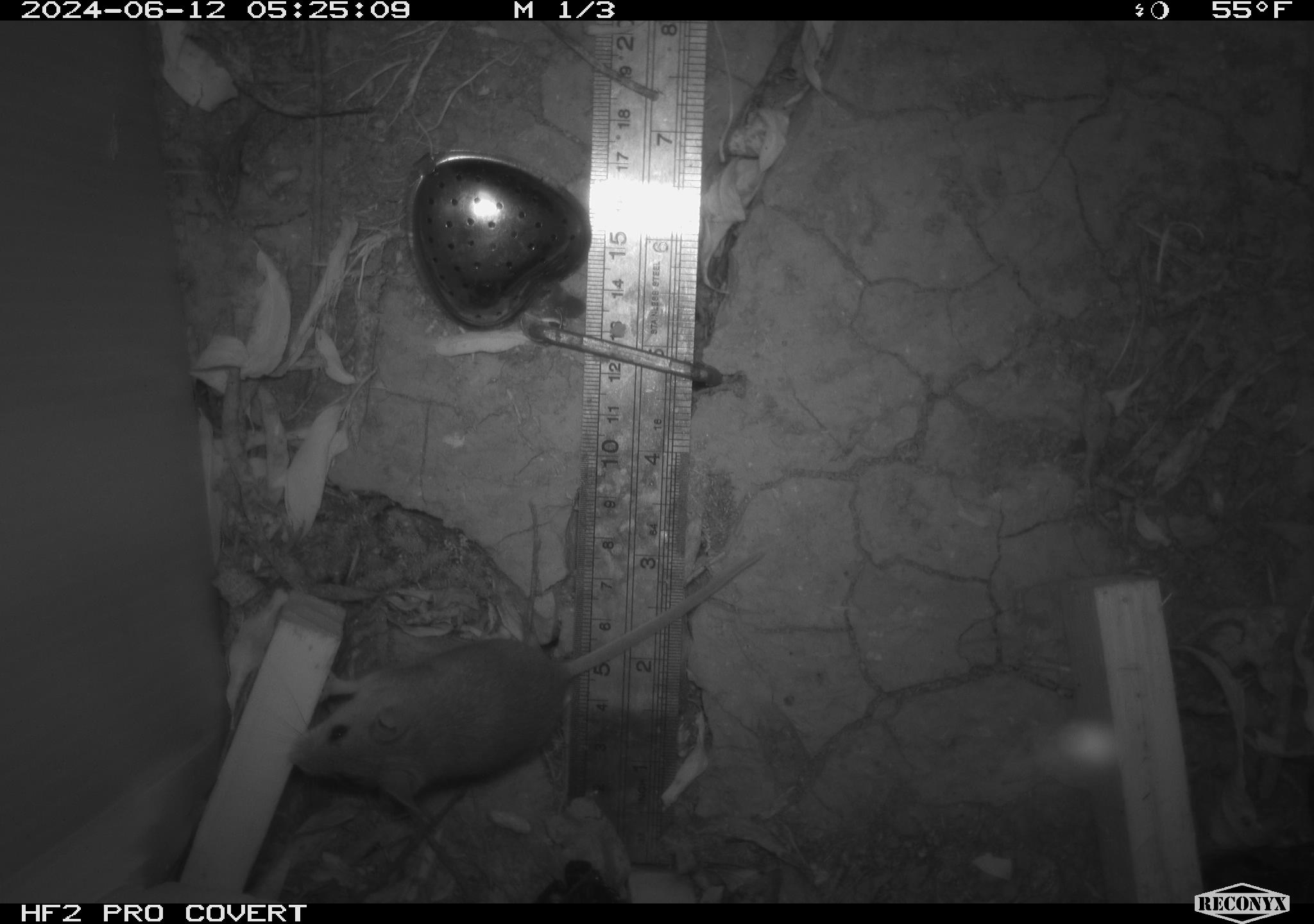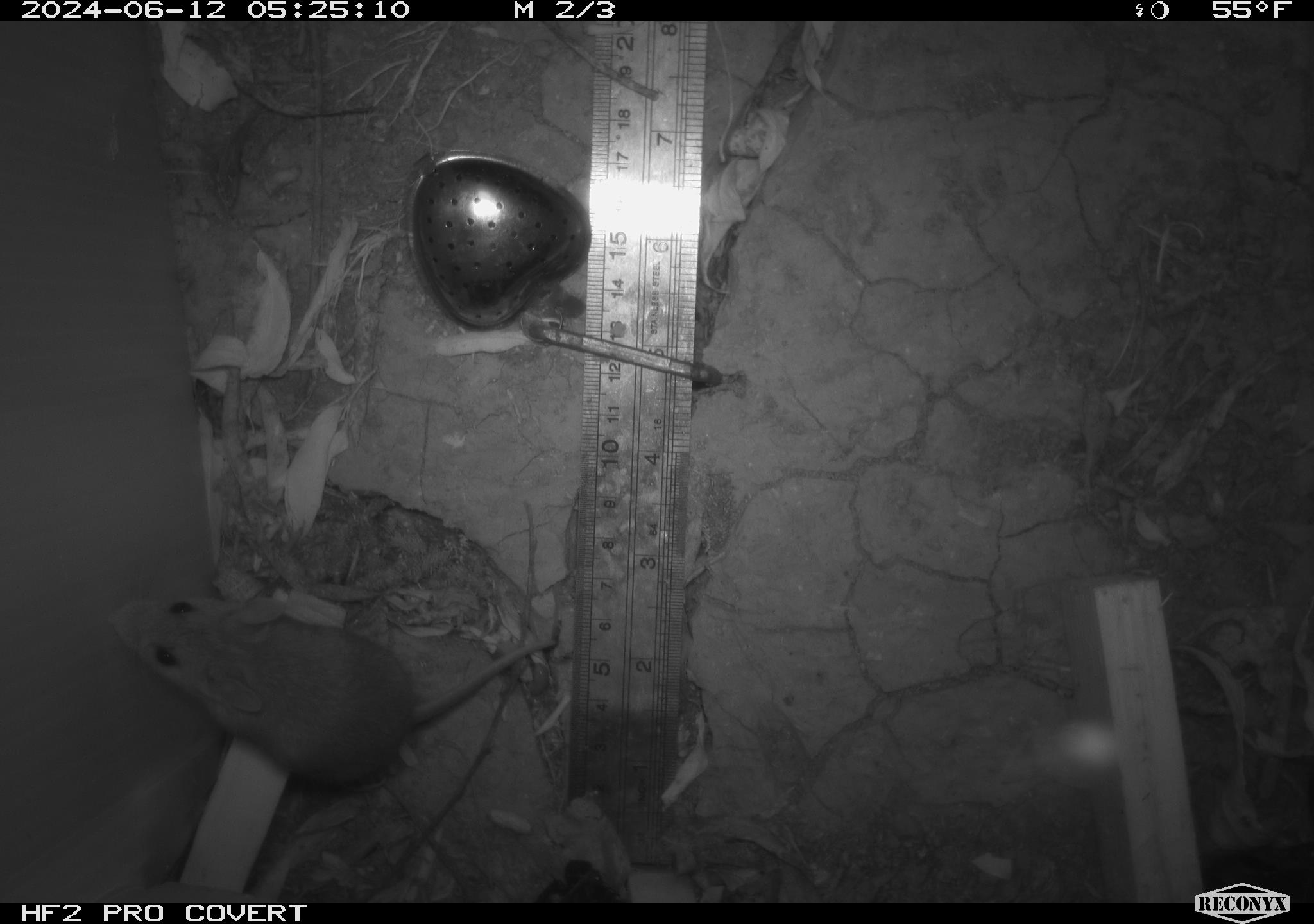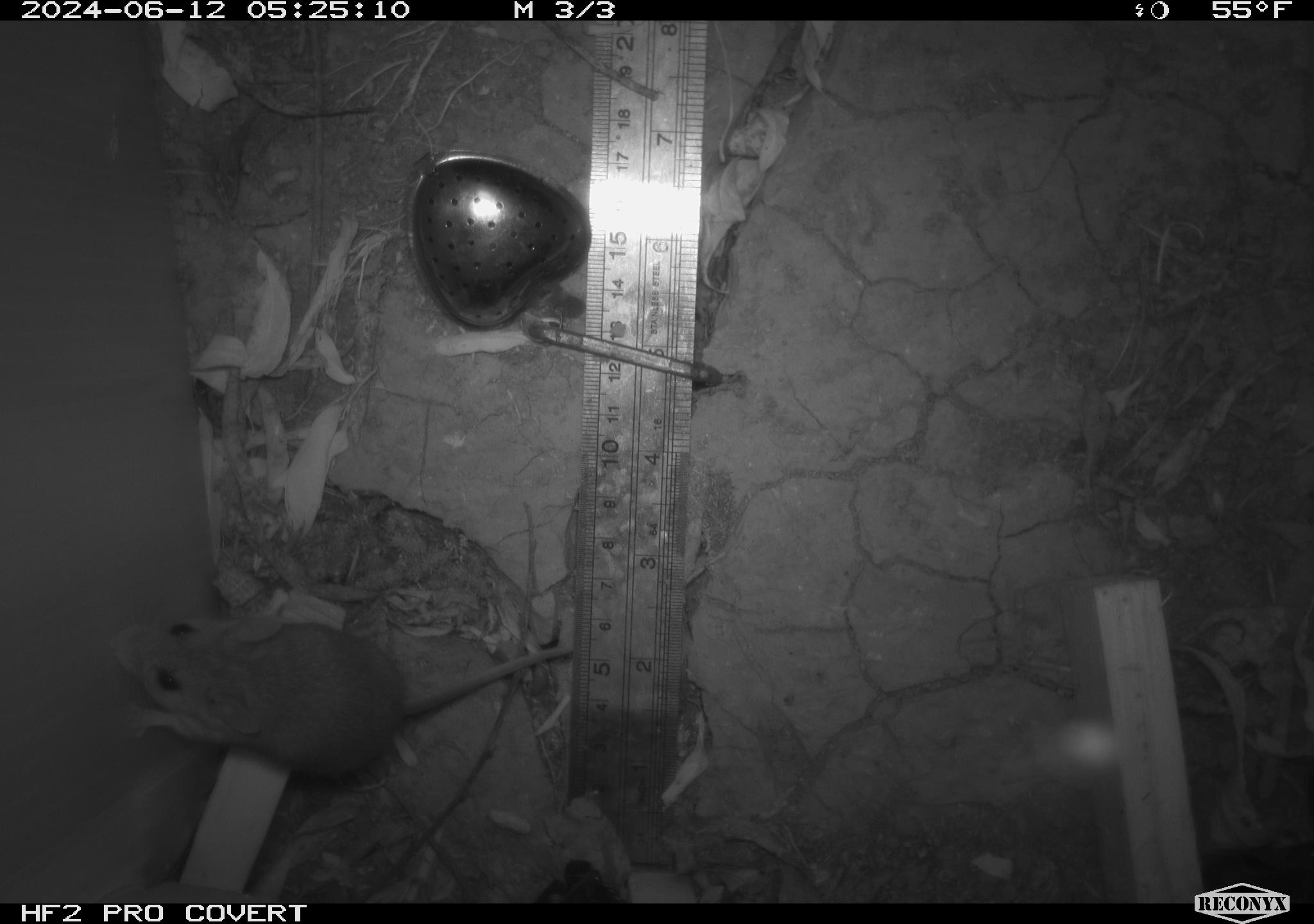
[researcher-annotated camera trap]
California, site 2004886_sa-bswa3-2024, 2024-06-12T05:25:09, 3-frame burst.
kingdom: Animalia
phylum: Chordata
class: Mammalia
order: Rodentia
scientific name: Rodentia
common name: mouse species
Mouse species (Rodentia).